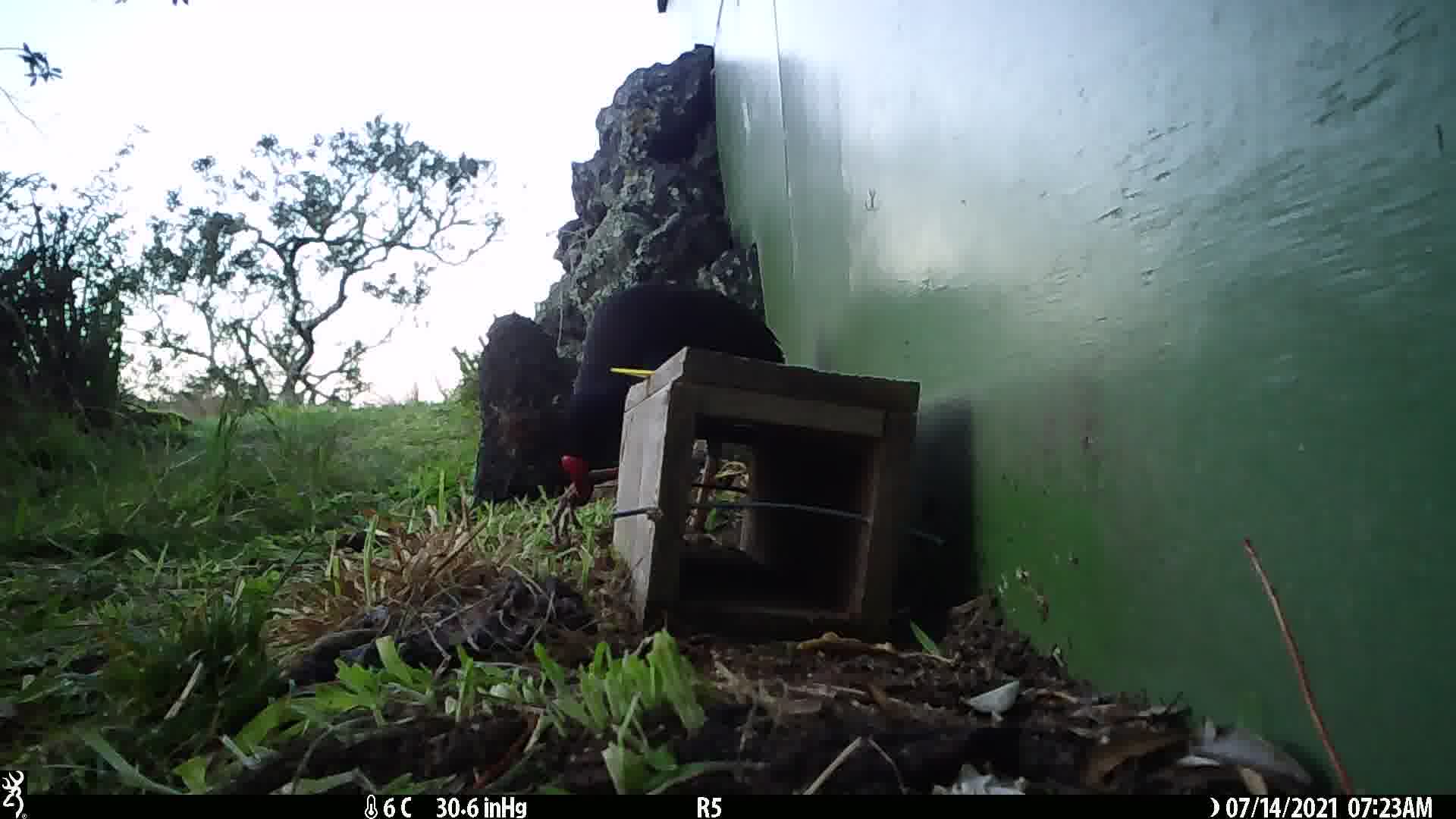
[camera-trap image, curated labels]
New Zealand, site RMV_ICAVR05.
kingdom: Animalia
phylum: Chordata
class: Aves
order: Gruiformes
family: Rallidae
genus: Porphyrio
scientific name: Porphyrio melanotus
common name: australasian swamphen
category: pukeko